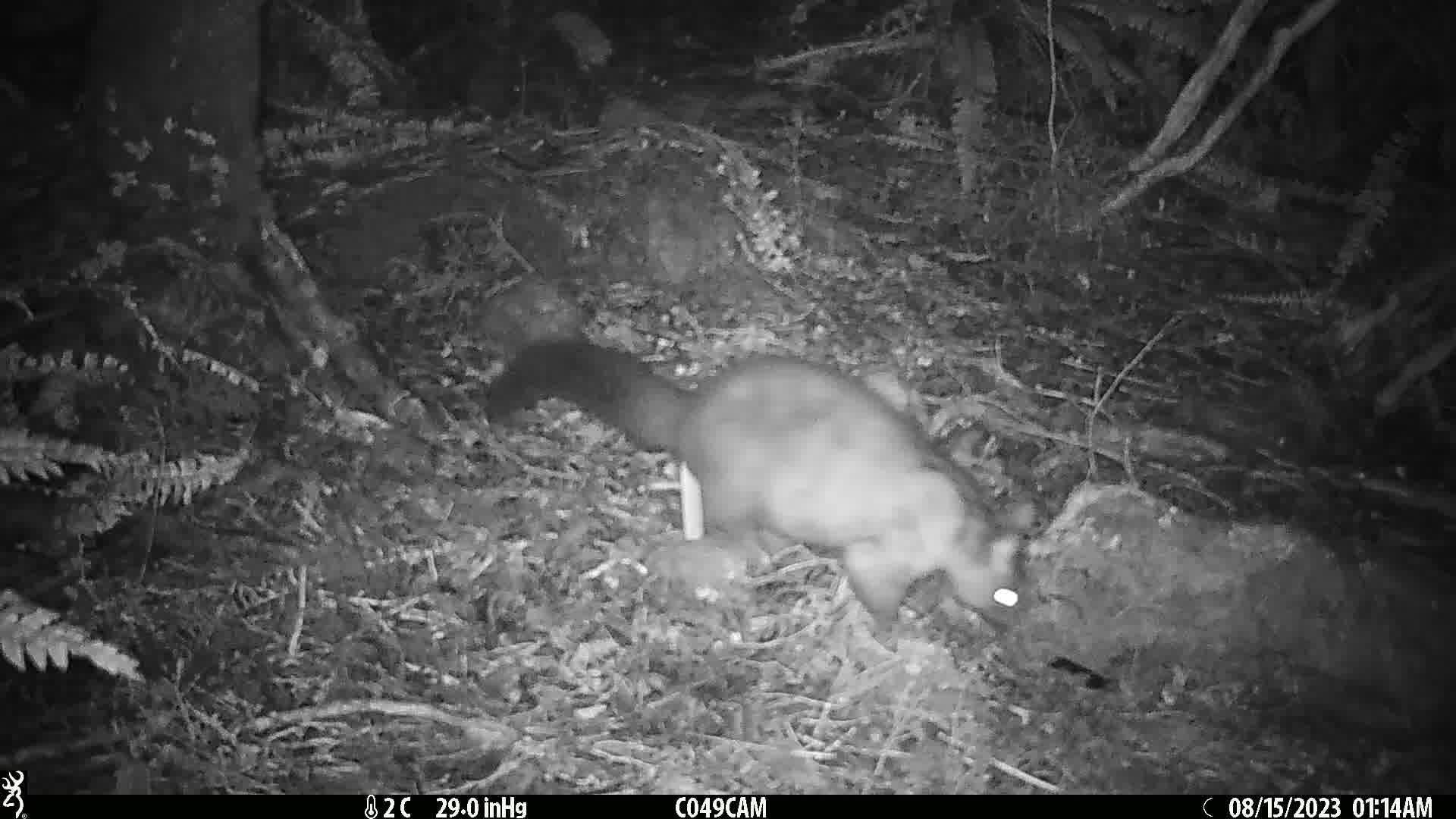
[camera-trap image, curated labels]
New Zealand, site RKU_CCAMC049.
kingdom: Animalia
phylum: Chordata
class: Mammalia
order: Diprotodontia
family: Phalangeridae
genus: Trichosurus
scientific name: Trichosurus vulpecula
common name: common brushtail possum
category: possum